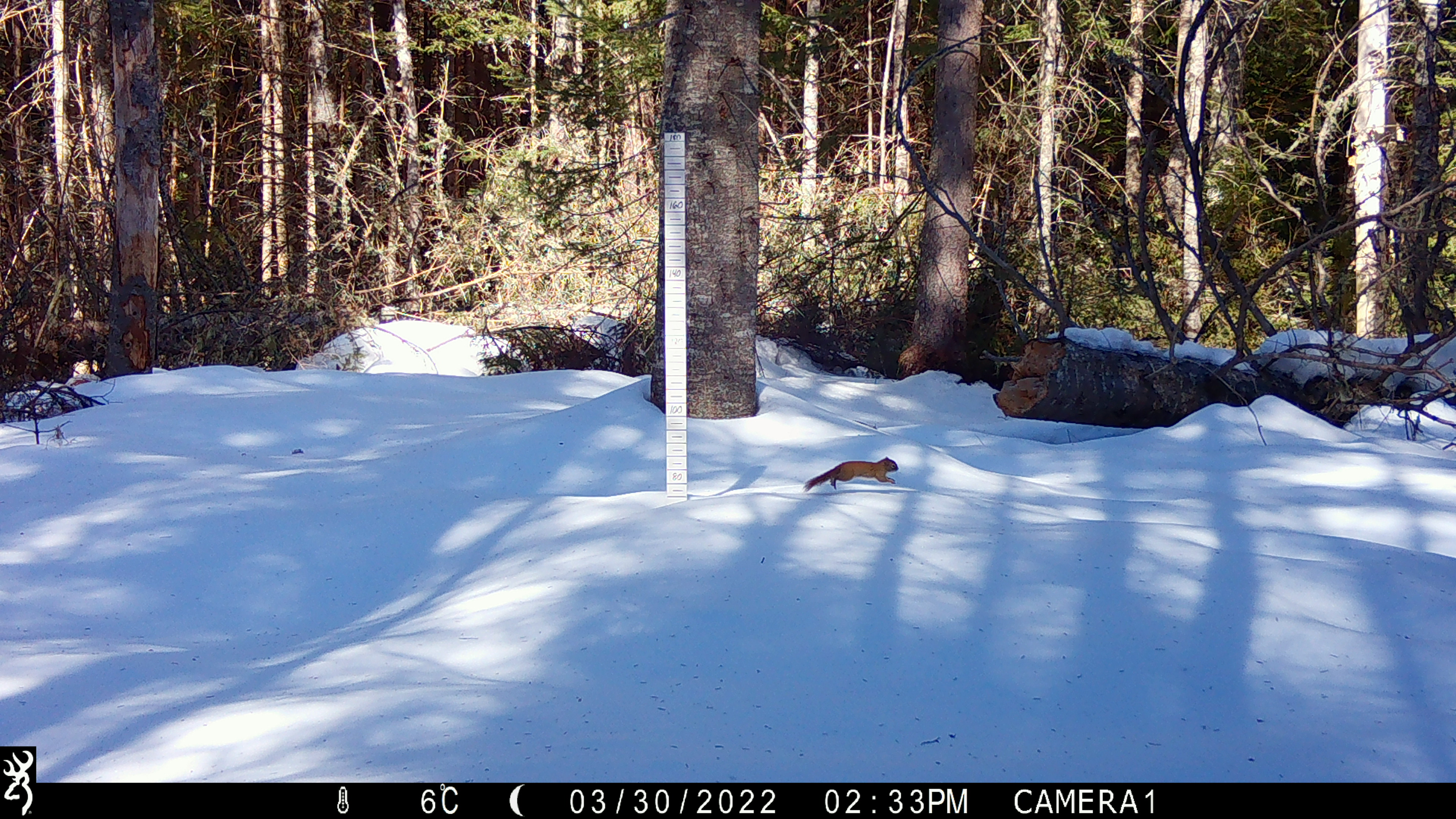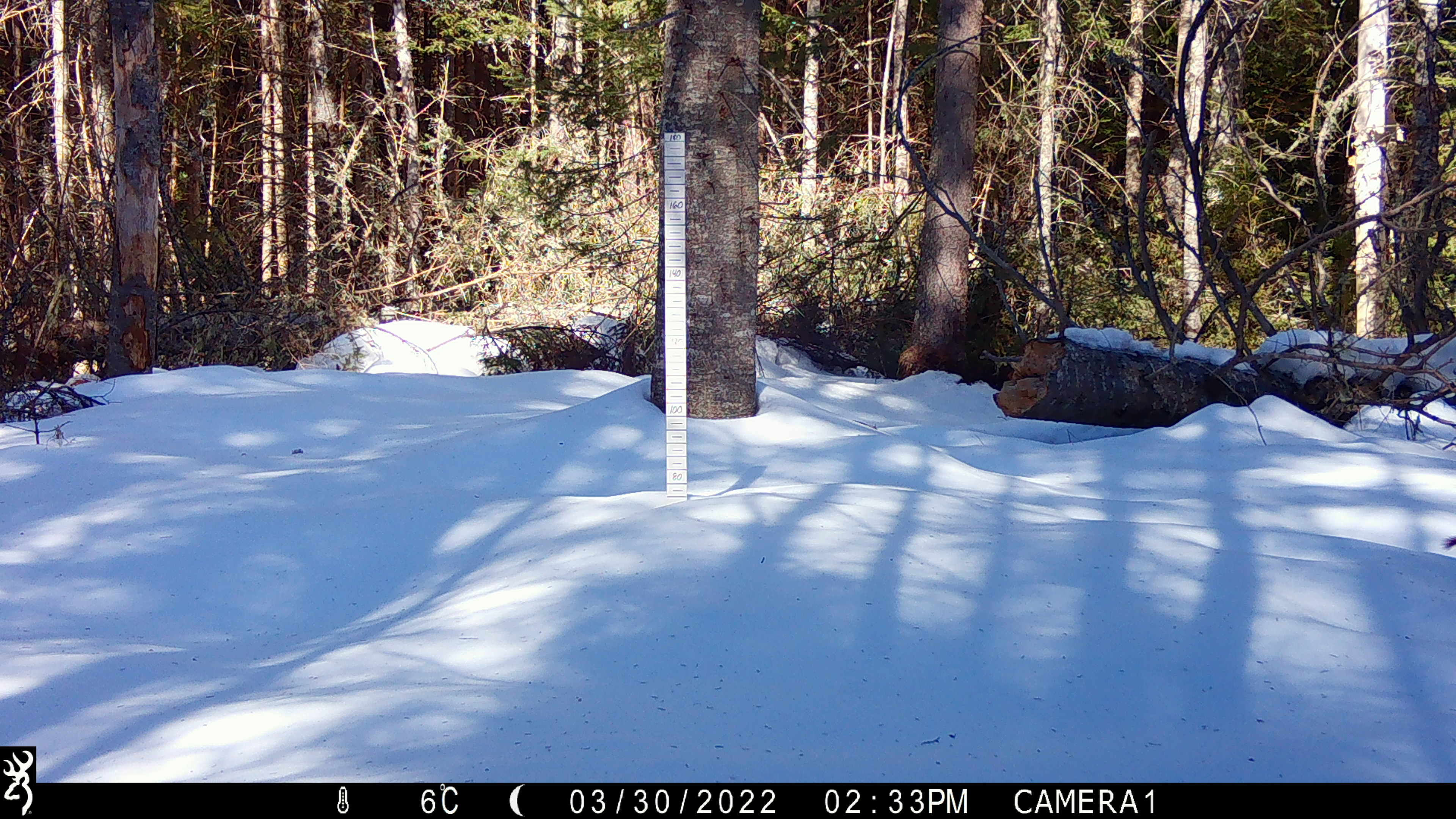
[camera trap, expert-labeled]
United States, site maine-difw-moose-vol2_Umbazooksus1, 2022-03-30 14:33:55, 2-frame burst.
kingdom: Animalia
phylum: Chordata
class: Mammalia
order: Rodentia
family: Sciuridae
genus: Tamiasciurus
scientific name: Tamiasciurus hudsonicus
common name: red squirrel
Red squirrel (Tamiasciurus hudsonicus).